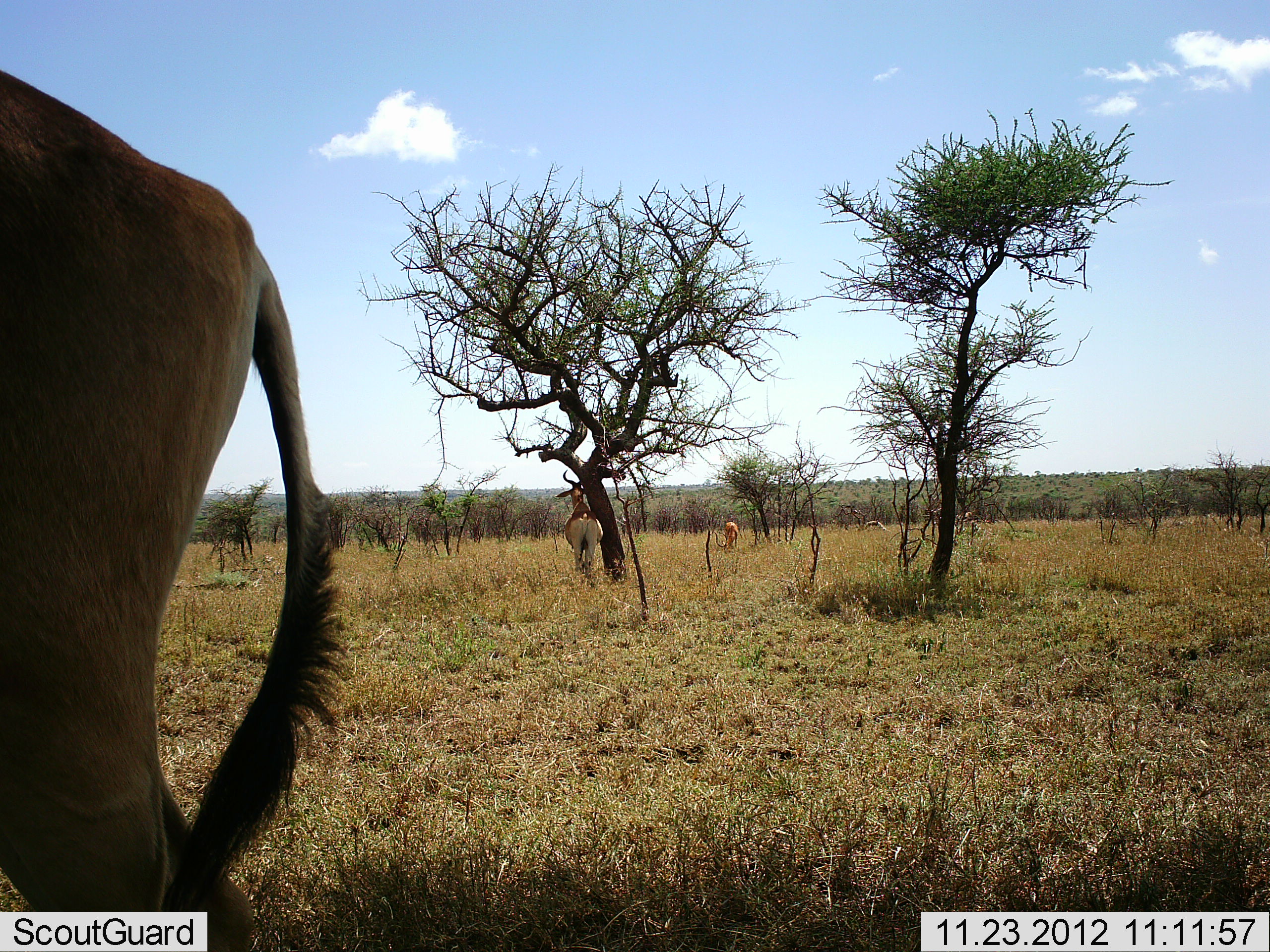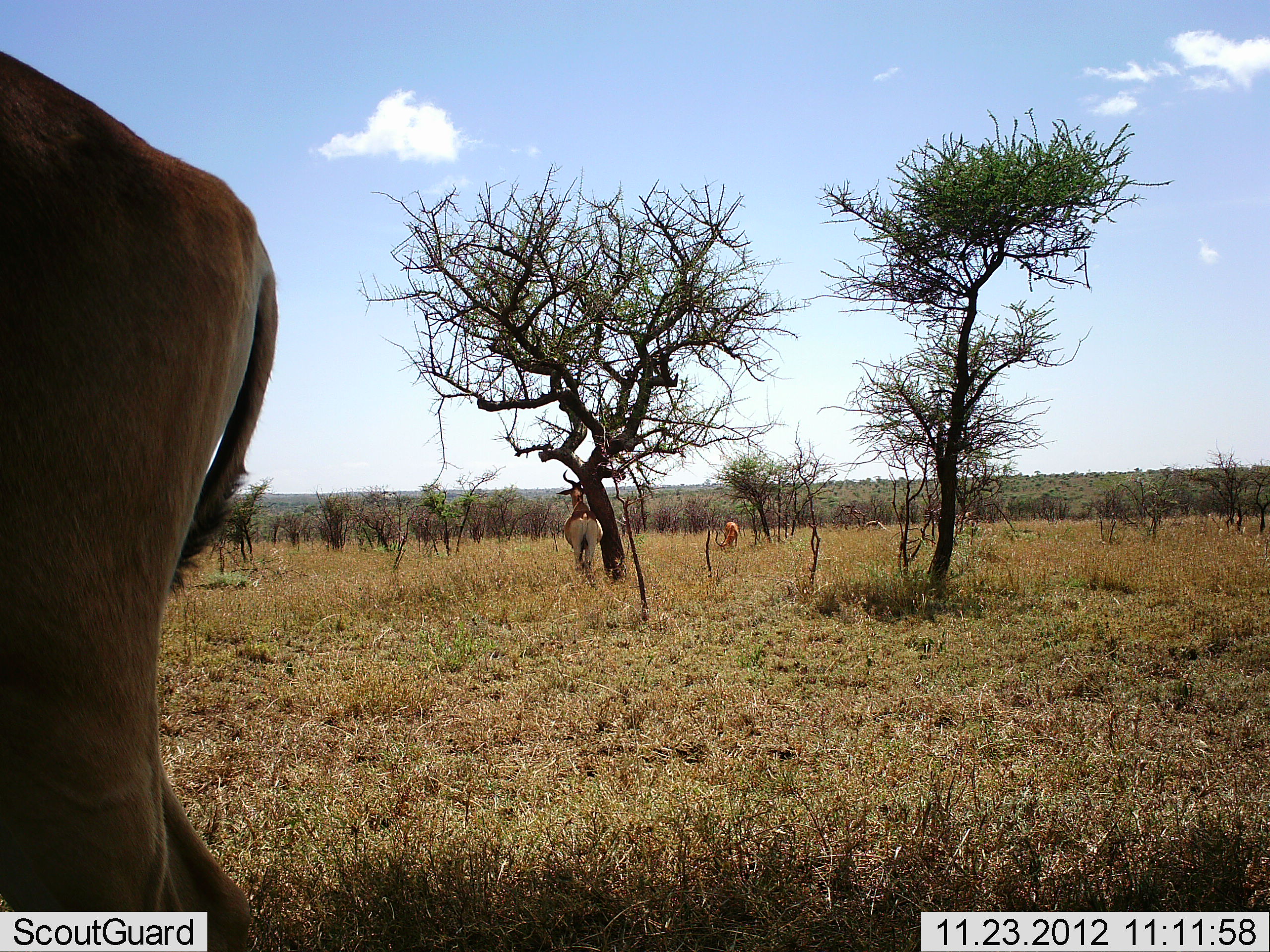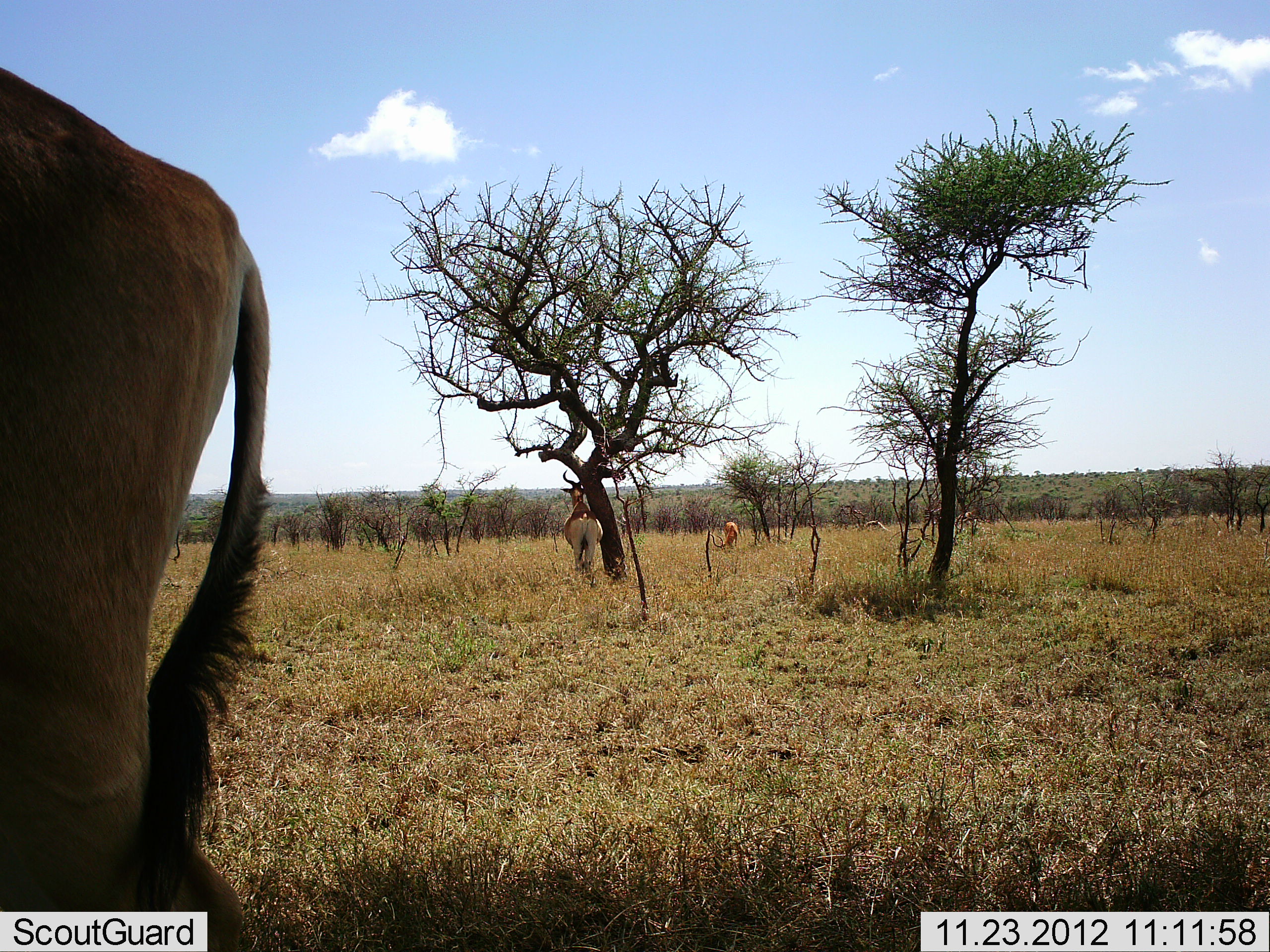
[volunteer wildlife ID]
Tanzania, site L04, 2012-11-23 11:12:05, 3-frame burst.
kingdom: Animalia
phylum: Chordata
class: Mammalia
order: Artiodactyla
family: Bovidae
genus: Alcelaphus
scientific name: Alcelaphus buselaphus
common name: hartebeest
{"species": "hartebeest (Alcelaphus buselaphus)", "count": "3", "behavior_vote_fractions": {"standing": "100%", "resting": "0%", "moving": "0%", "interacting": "0%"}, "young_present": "0%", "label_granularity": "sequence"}